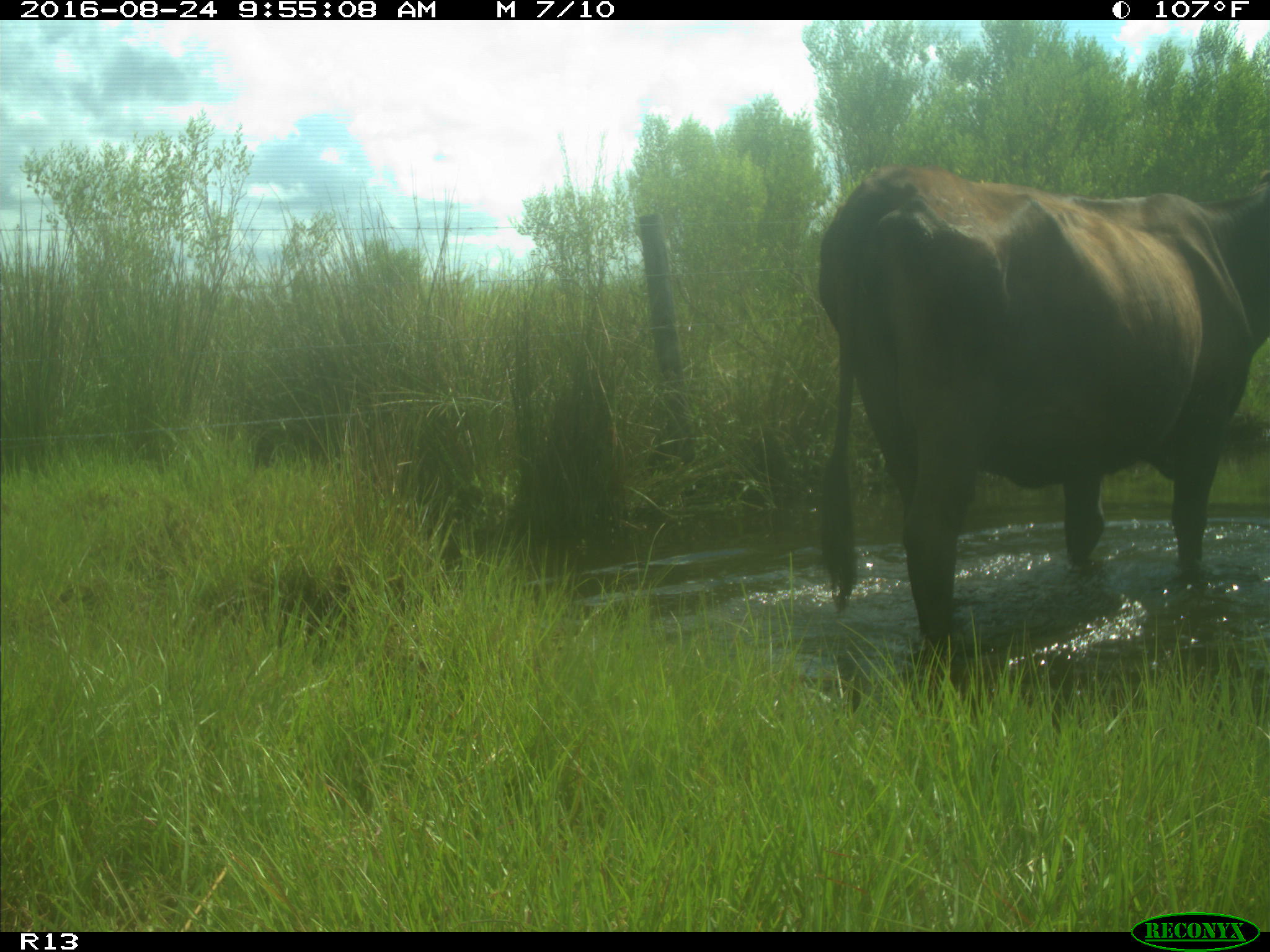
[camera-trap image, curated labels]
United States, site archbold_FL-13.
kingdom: Animalia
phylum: Chordata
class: Mammalia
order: Artiodactyla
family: Bovidae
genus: Bos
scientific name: Bos taurus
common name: domestic cow